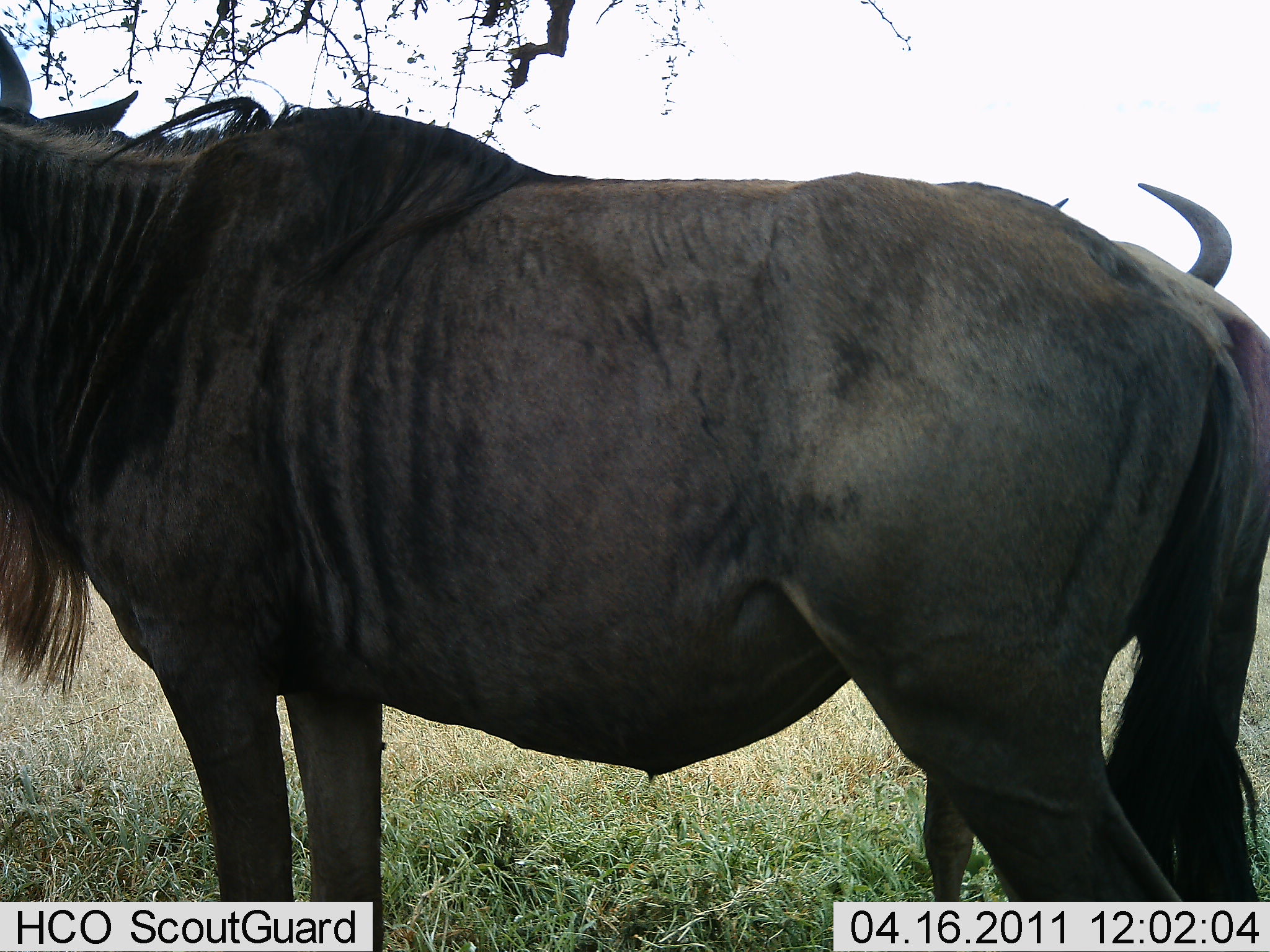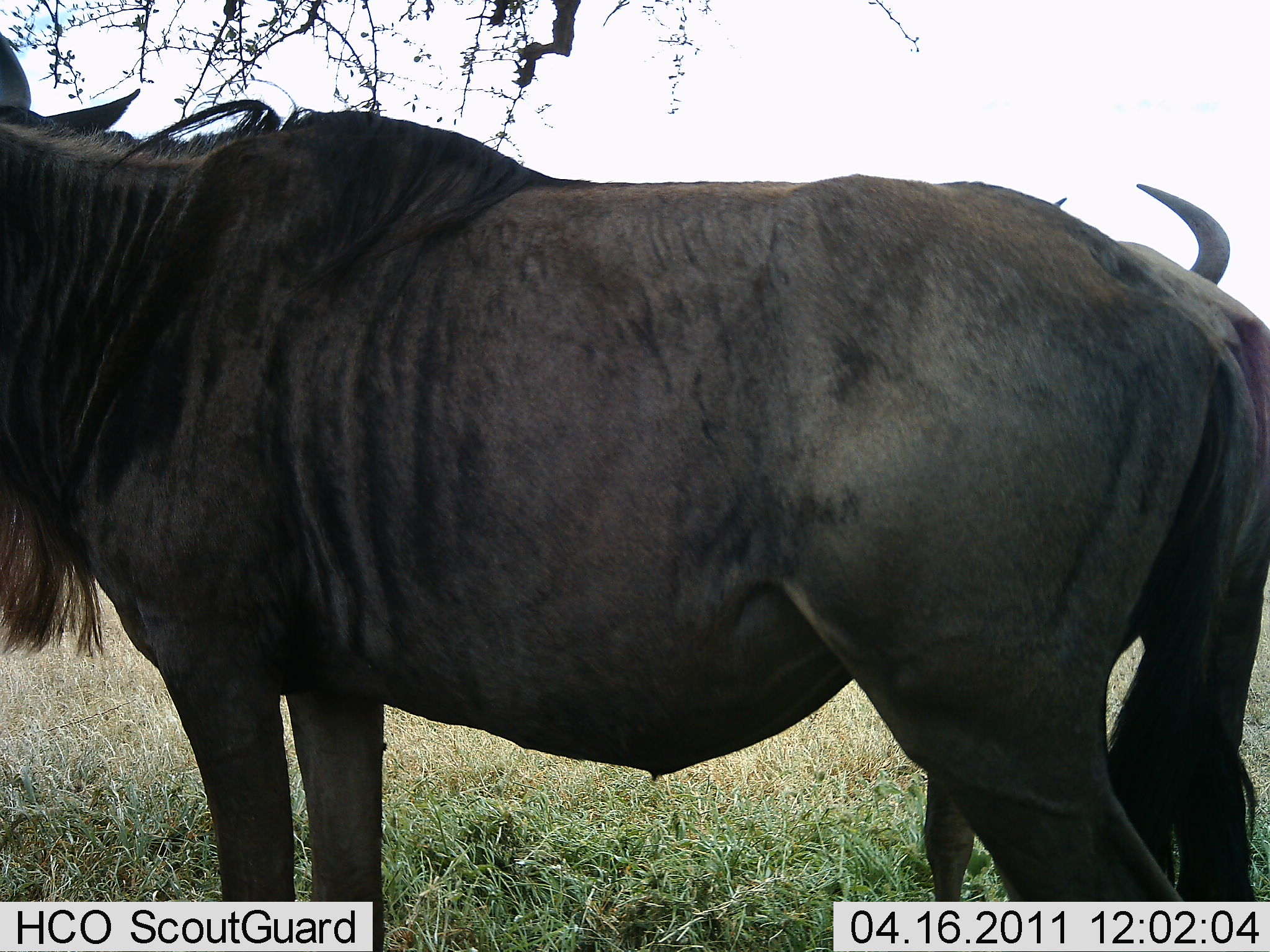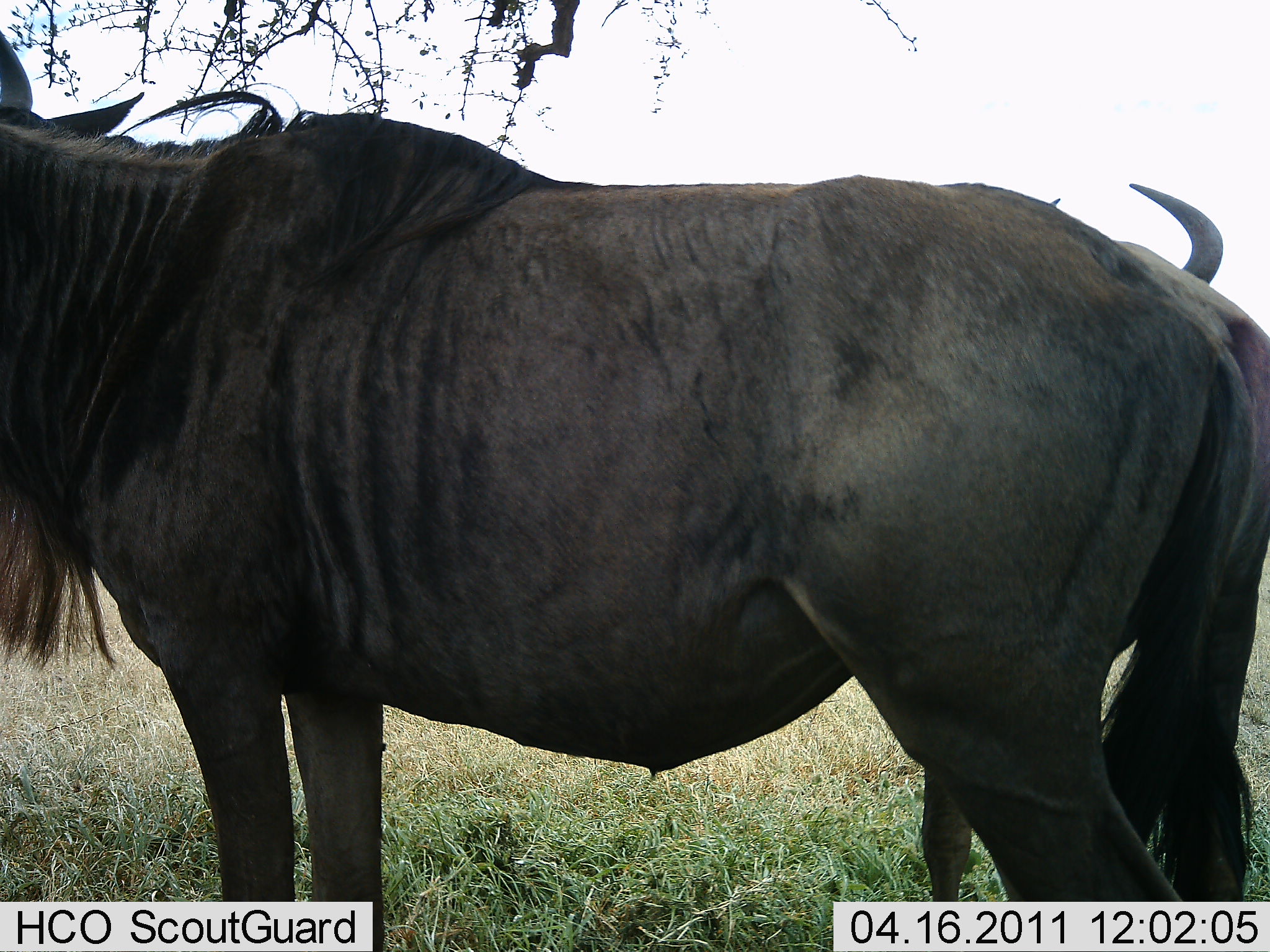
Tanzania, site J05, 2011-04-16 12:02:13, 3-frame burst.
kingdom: Animalia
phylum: Chordata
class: Mammalia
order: Artiodactyla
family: Bovidae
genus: Connochaetes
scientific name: Connochaetes taurinus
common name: blue wildebeest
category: wildebeest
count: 2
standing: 100%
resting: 0%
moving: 0%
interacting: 0%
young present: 0%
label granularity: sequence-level